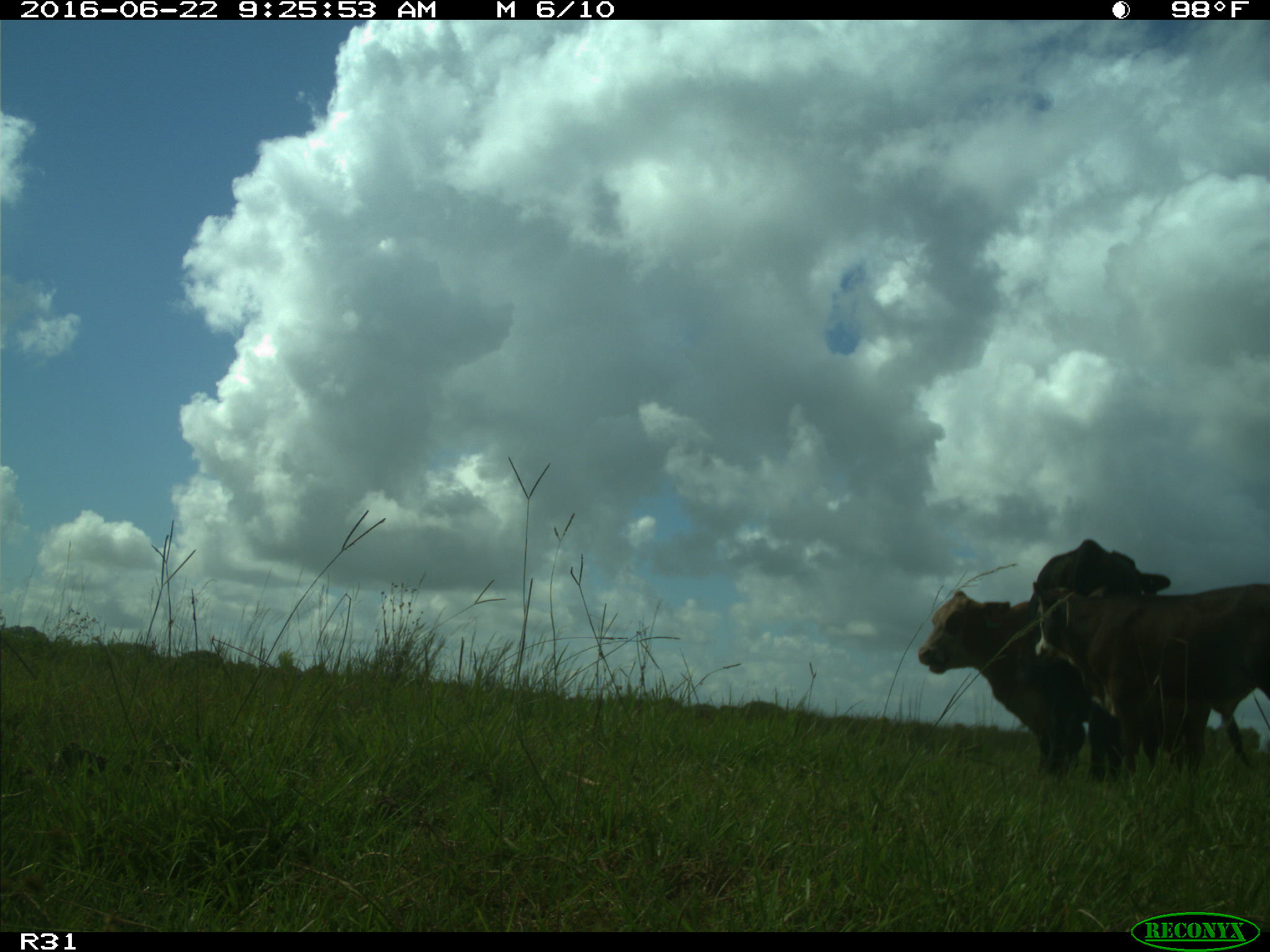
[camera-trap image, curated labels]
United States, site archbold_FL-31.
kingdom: Animalia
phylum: Chordata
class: Mammalia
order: Artiodactyla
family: Bovidae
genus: Bos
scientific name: Bos taurus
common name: domestic cow